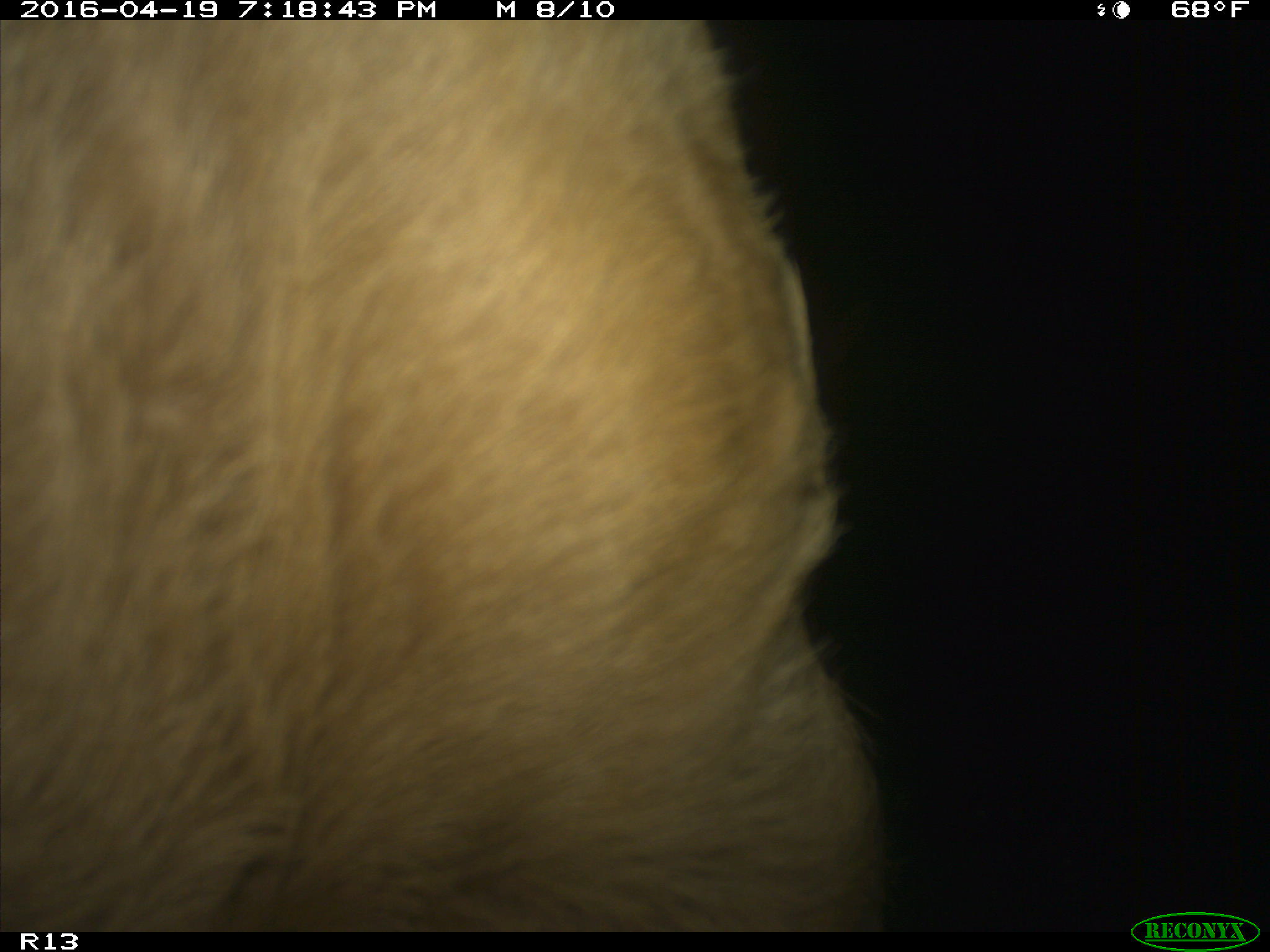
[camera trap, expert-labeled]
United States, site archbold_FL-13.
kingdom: Animalia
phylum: Chordata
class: Mammalia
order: Artiodactyla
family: Bovidae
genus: Bos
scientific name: Bos taurus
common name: domestic cow